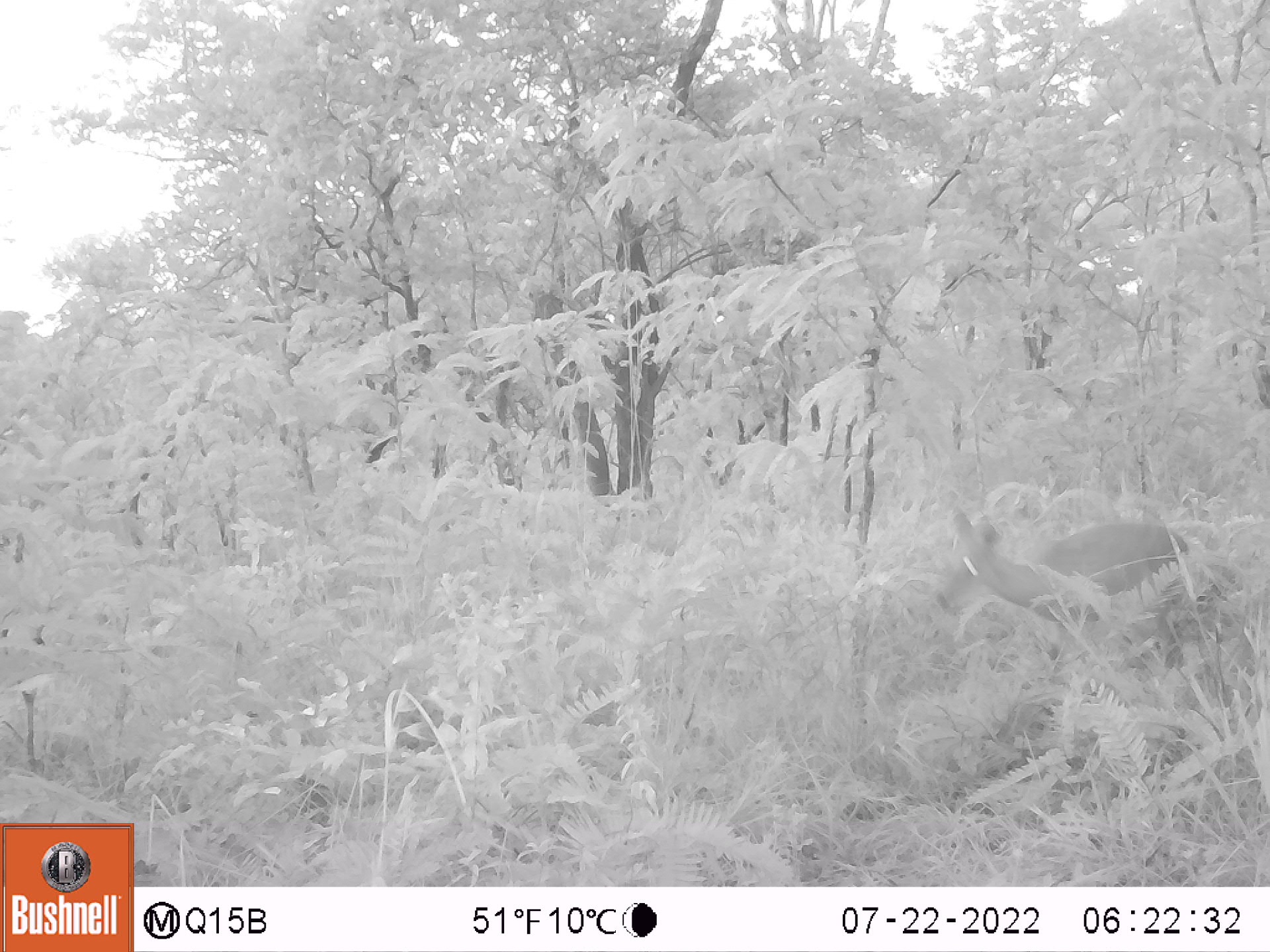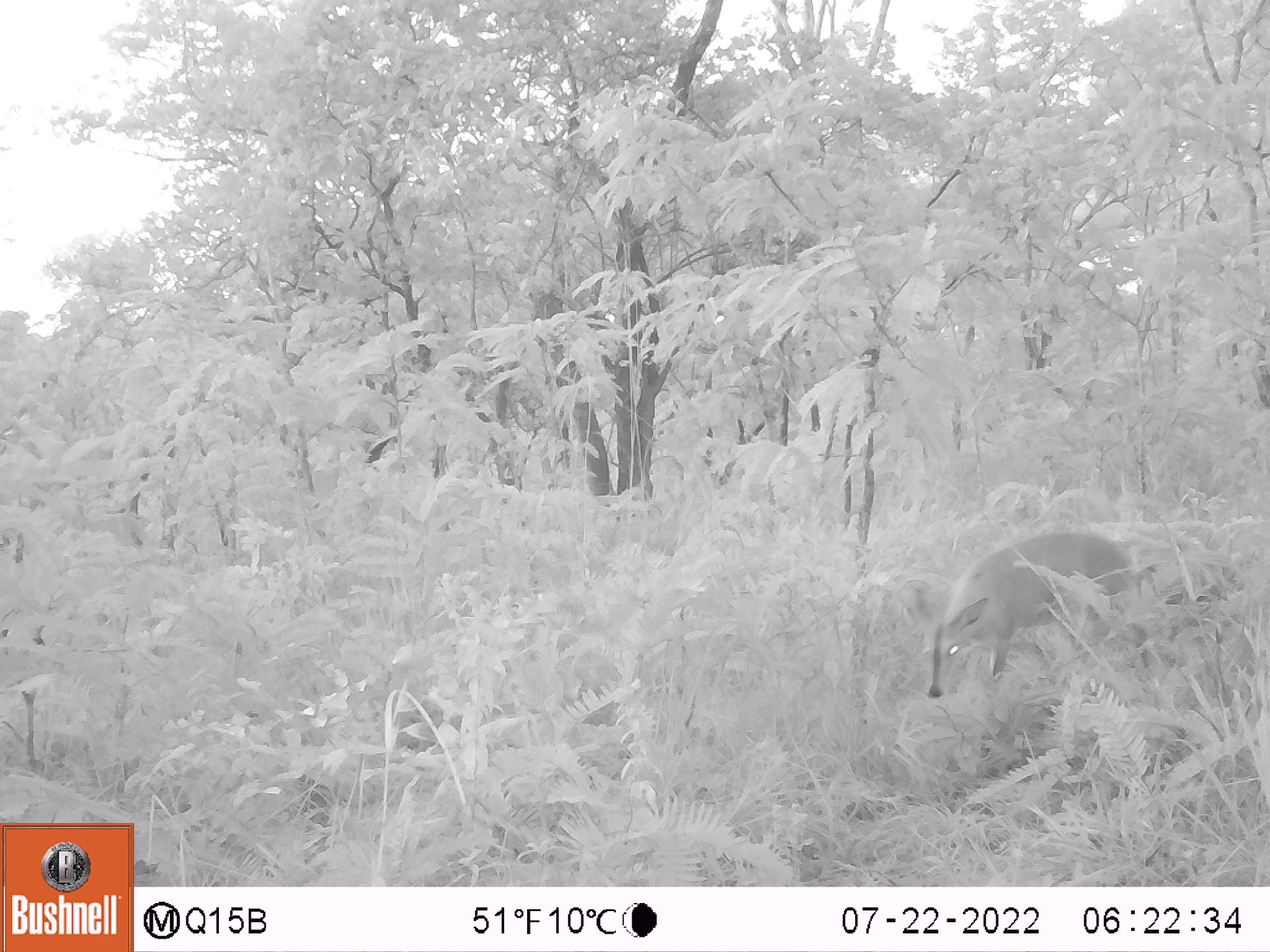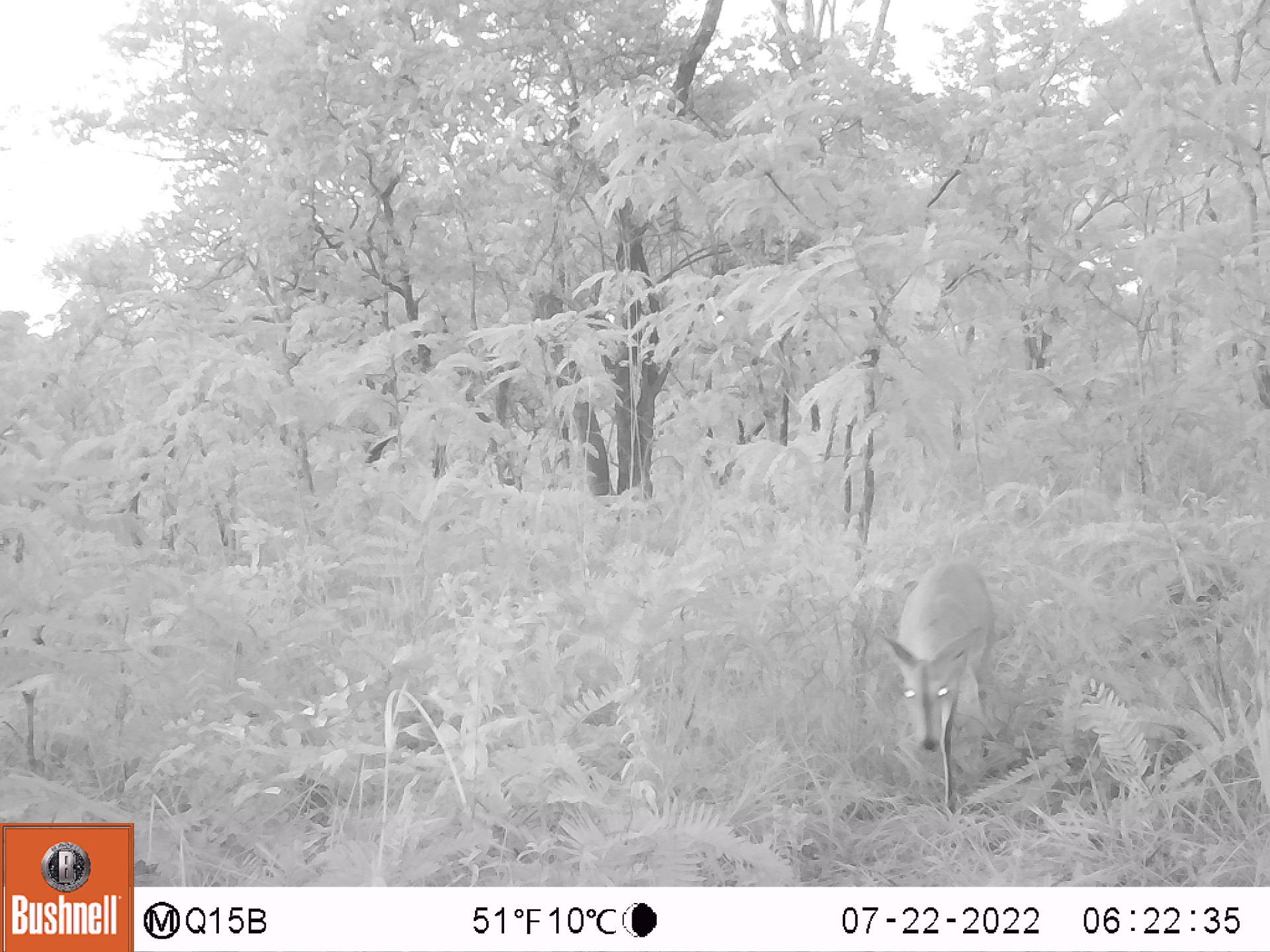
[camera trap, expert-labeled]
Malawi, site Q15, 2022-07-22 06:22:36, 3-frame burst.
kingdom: Animalia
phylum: Chordata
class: Mammalia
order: Artiodactyla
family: Bovidae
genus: Sylvicapra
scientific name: Sylvicapra grimmia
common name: common duiker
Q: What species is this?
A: Common duiker (Sylvicapra grimmia).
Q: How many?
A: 1.